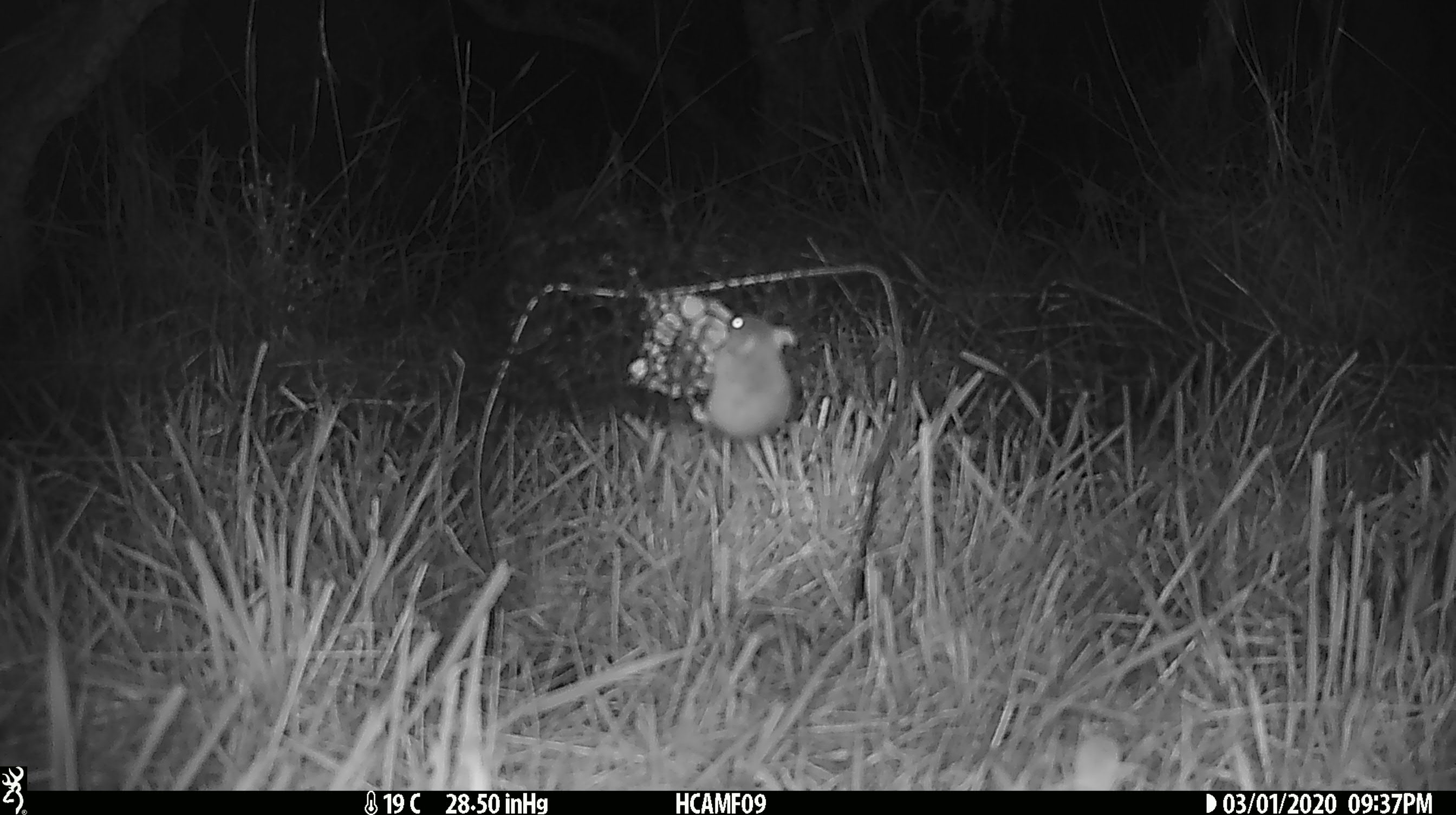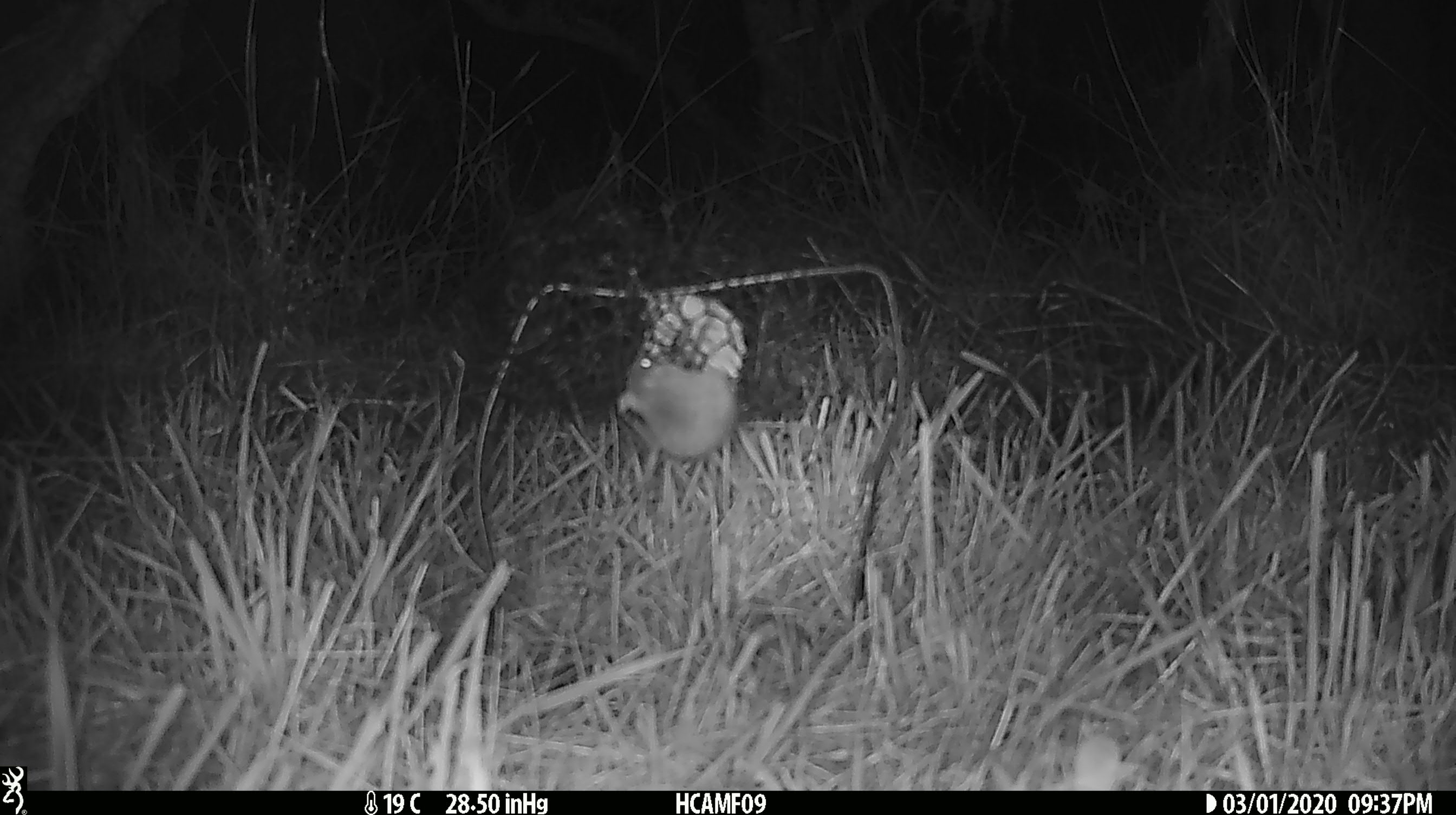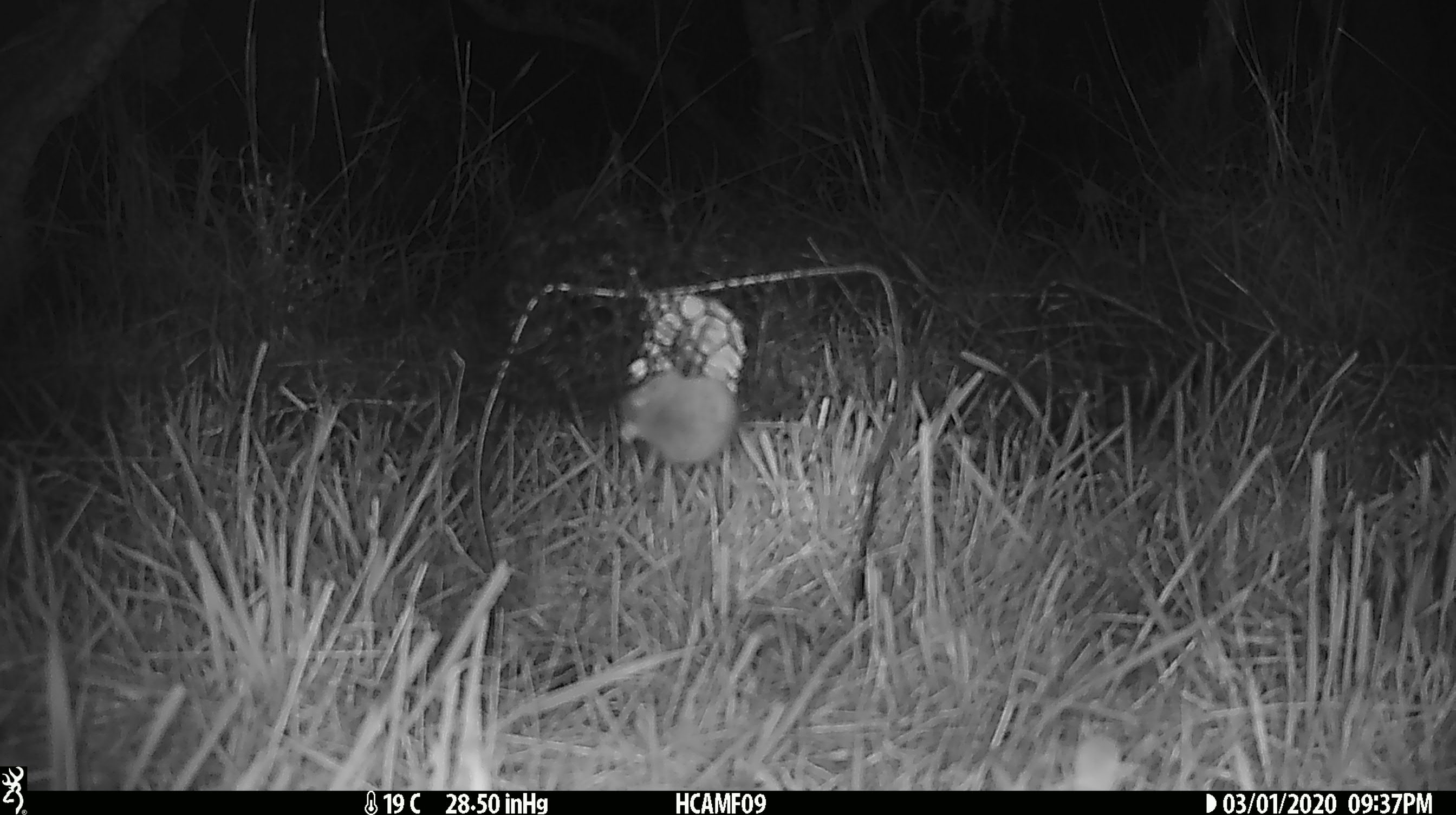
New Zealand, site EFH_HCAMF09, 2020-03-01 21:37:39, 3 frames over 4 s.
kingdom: Animalia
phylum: Chordata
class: Mammalia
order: Rodentia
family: Muridae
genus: Mus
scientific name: Mus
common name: mouse